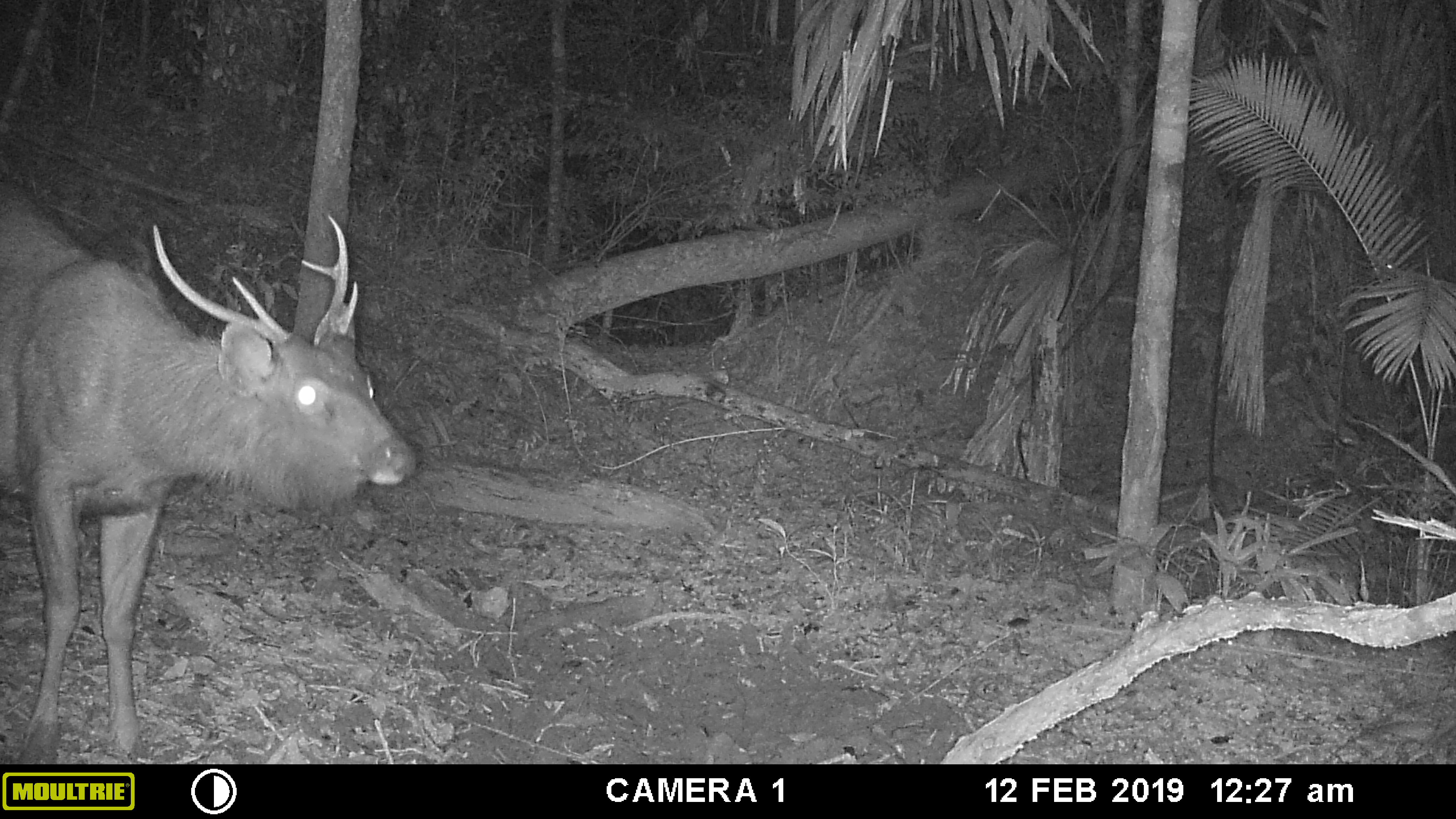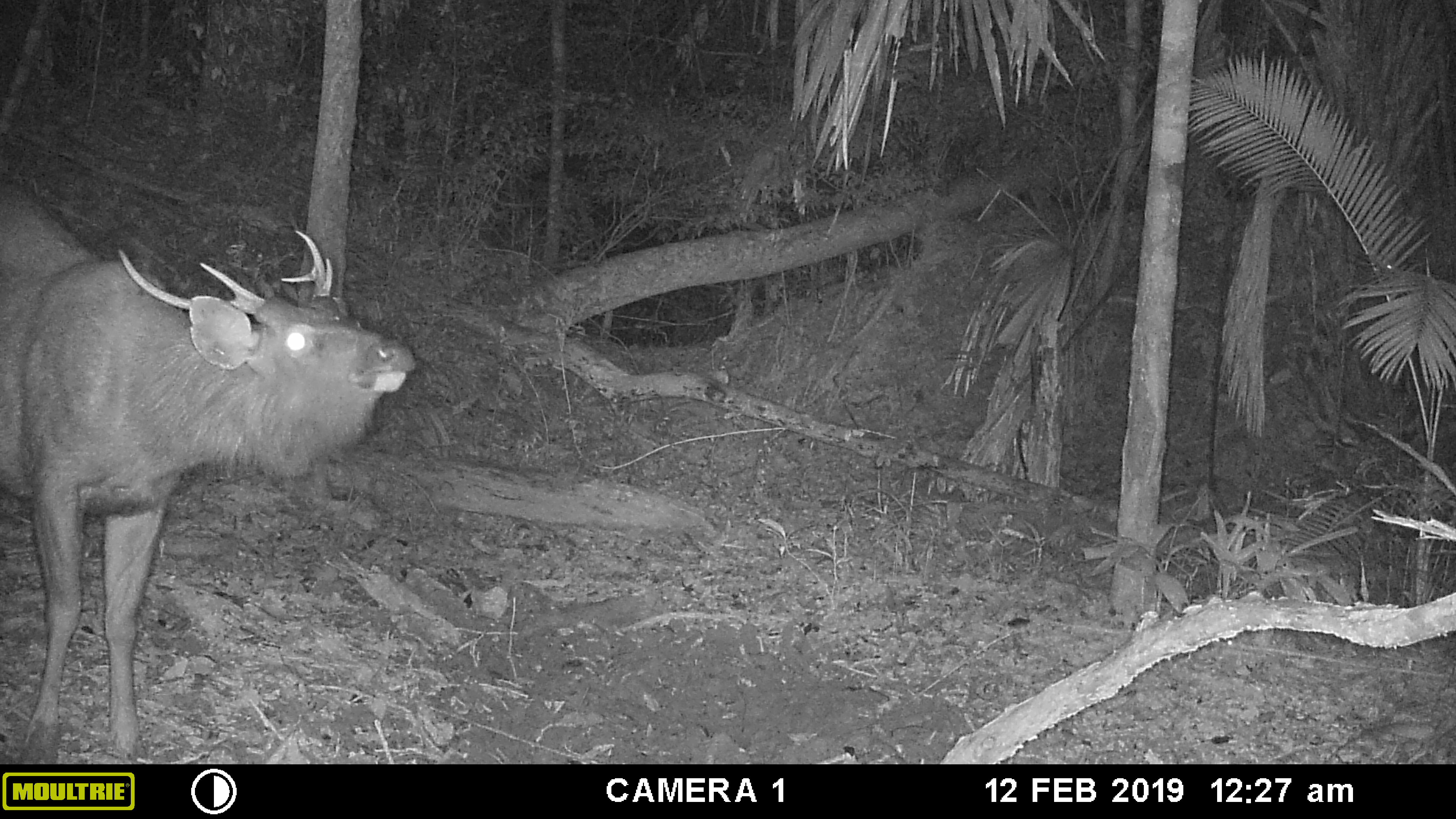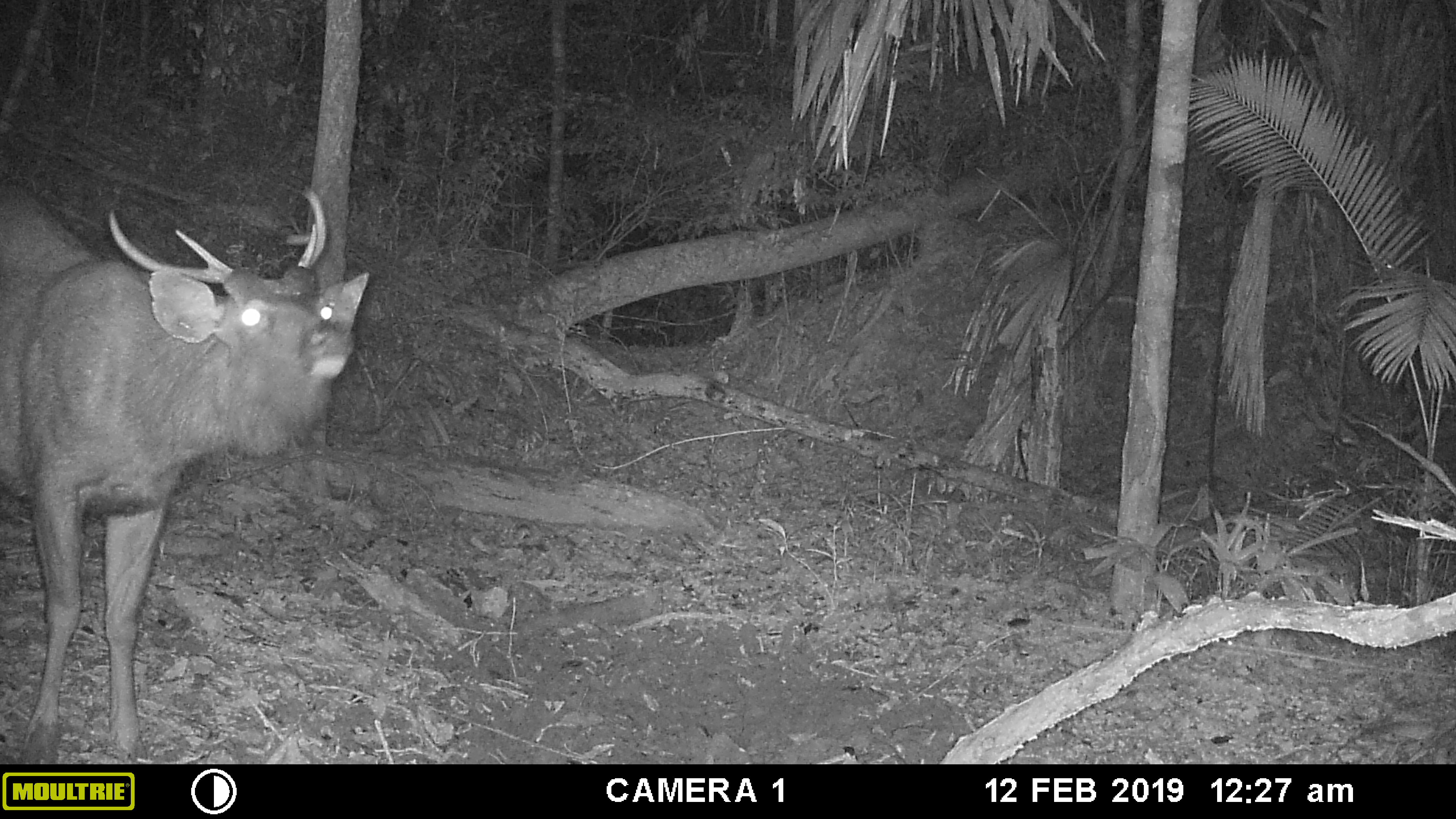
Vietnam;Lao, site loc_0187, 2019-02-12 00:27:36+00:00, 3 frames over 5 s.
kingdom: Animalia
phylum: Chordata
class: Mammalia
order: Artiodactyla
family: Cervidae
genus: Rusa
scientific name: Rusa unicolor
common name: sambar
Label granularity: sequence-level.